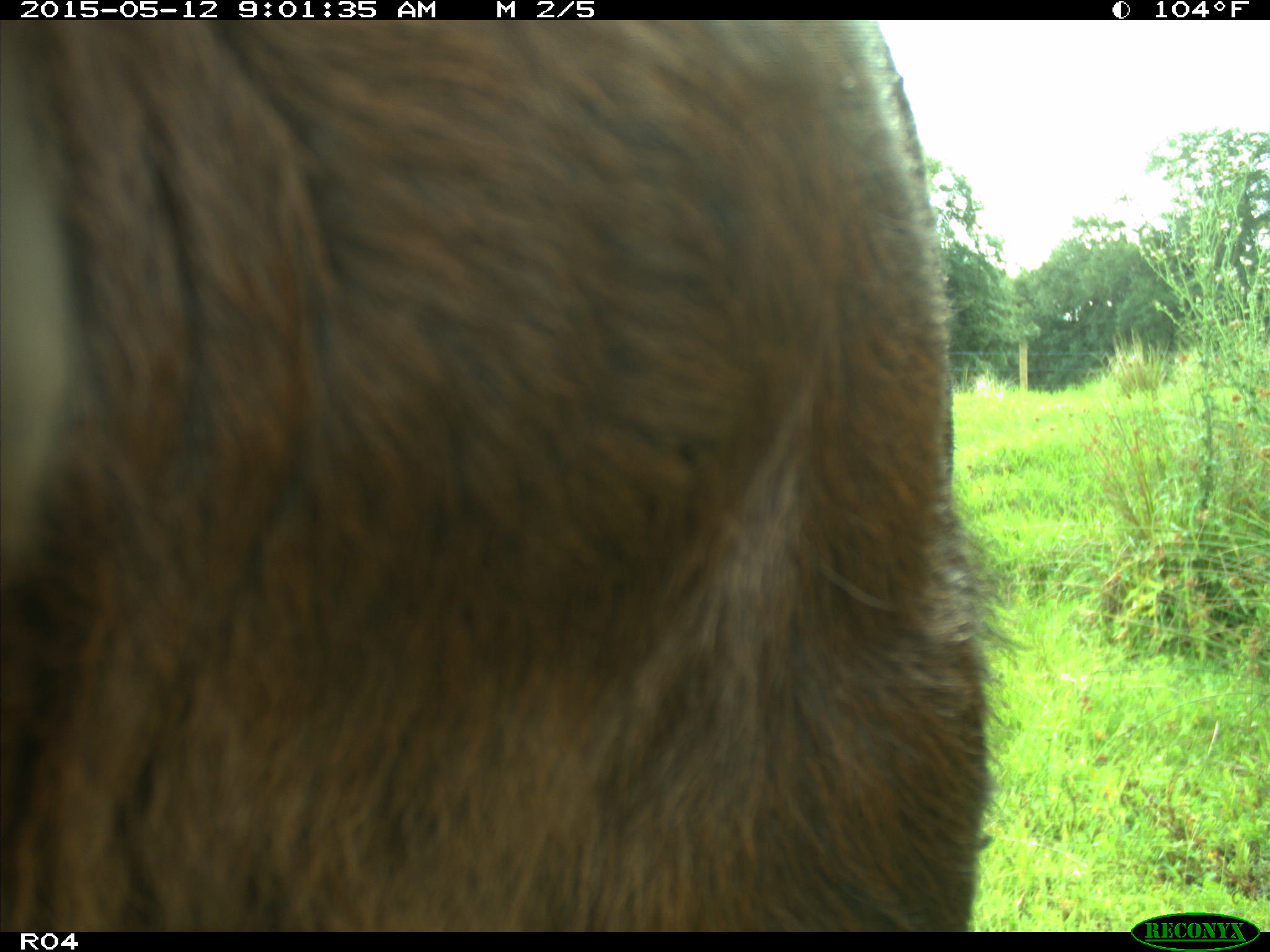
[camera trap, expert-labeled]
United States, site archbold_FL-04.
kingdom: Animalia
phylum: Chordata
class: Mammalia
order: Artiodactyla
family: Bovidae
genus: Bos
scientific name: Bos taurus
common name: domestic cow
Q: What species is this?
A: Bos taurus (domestic cow).